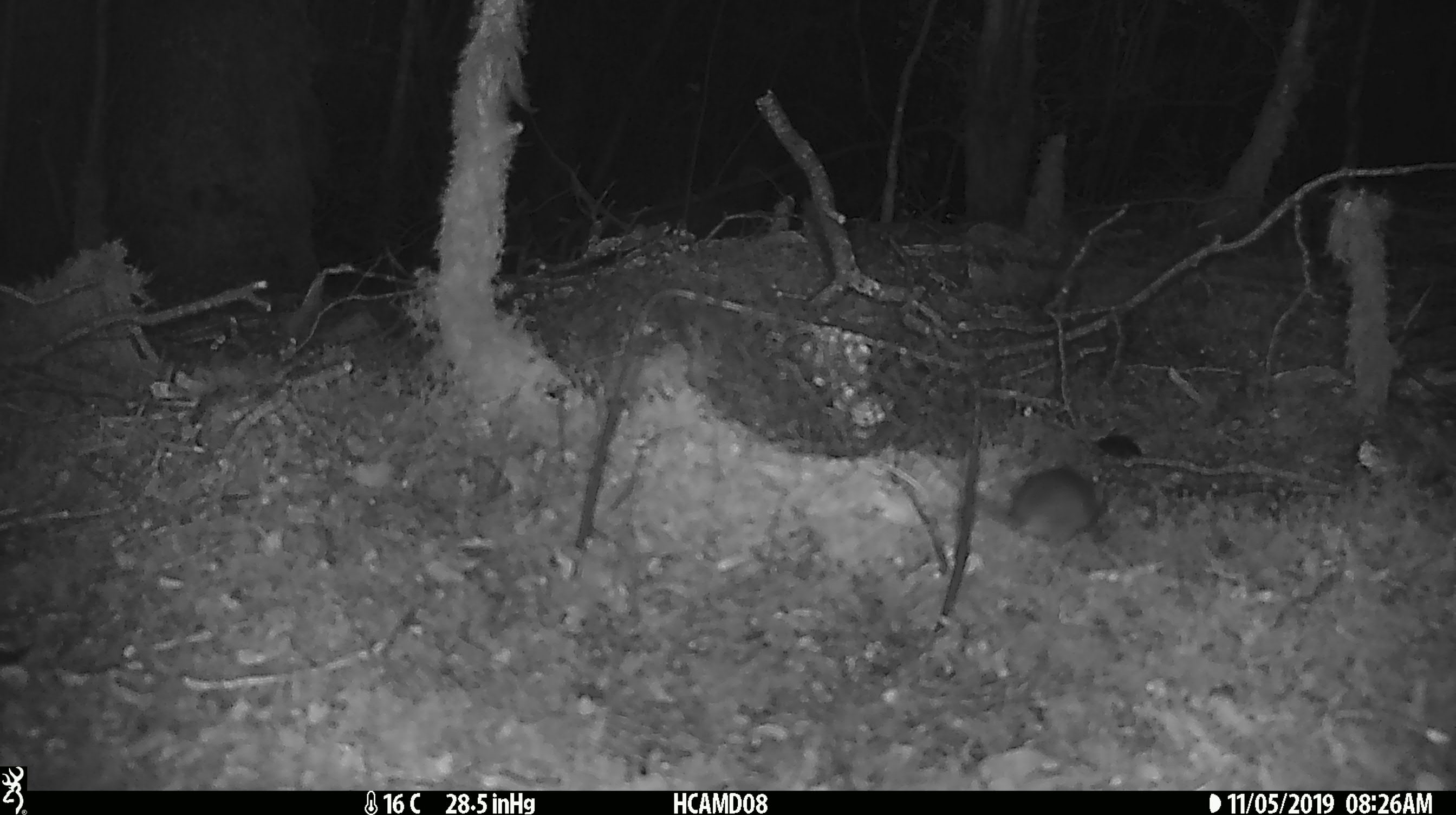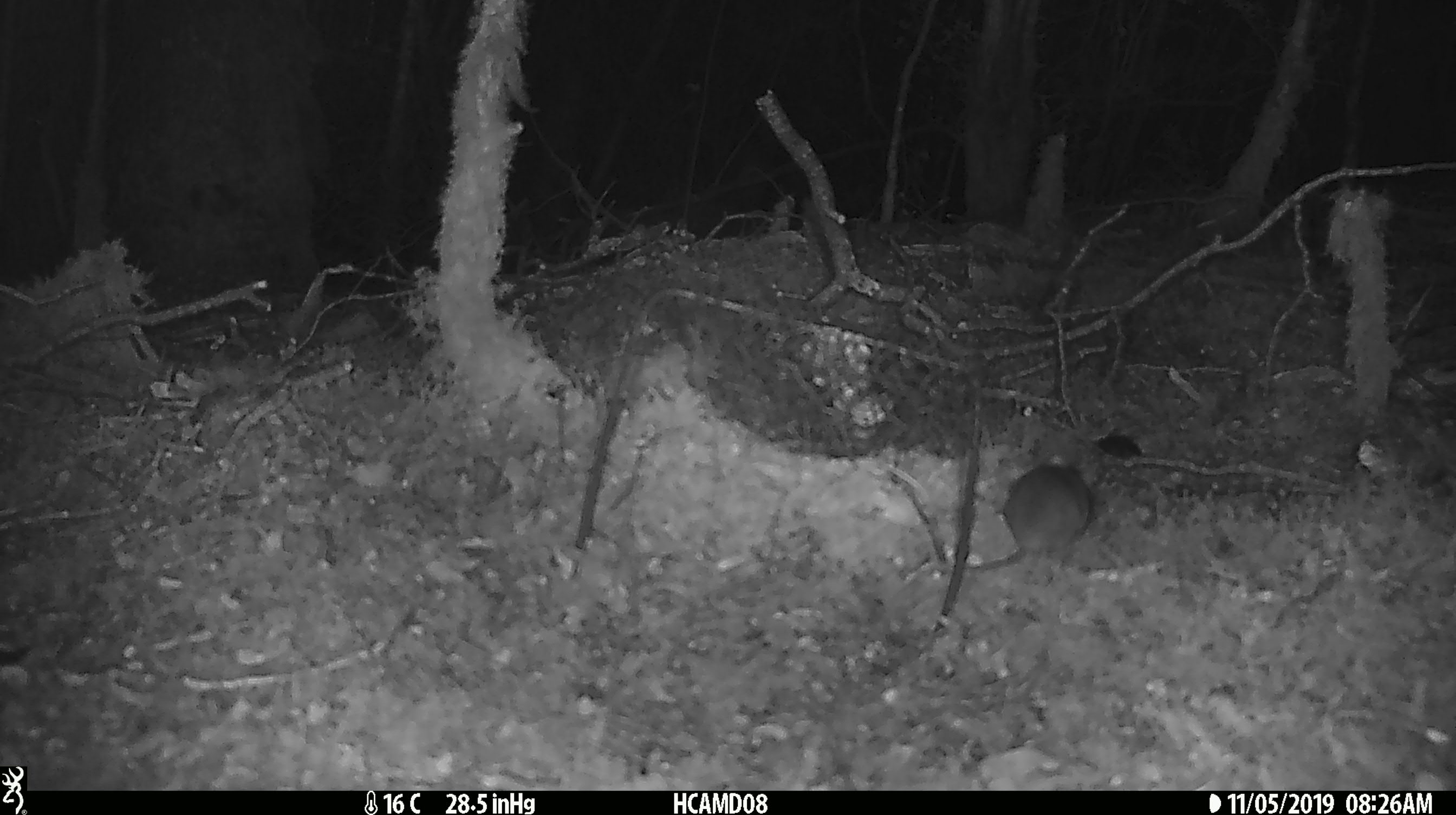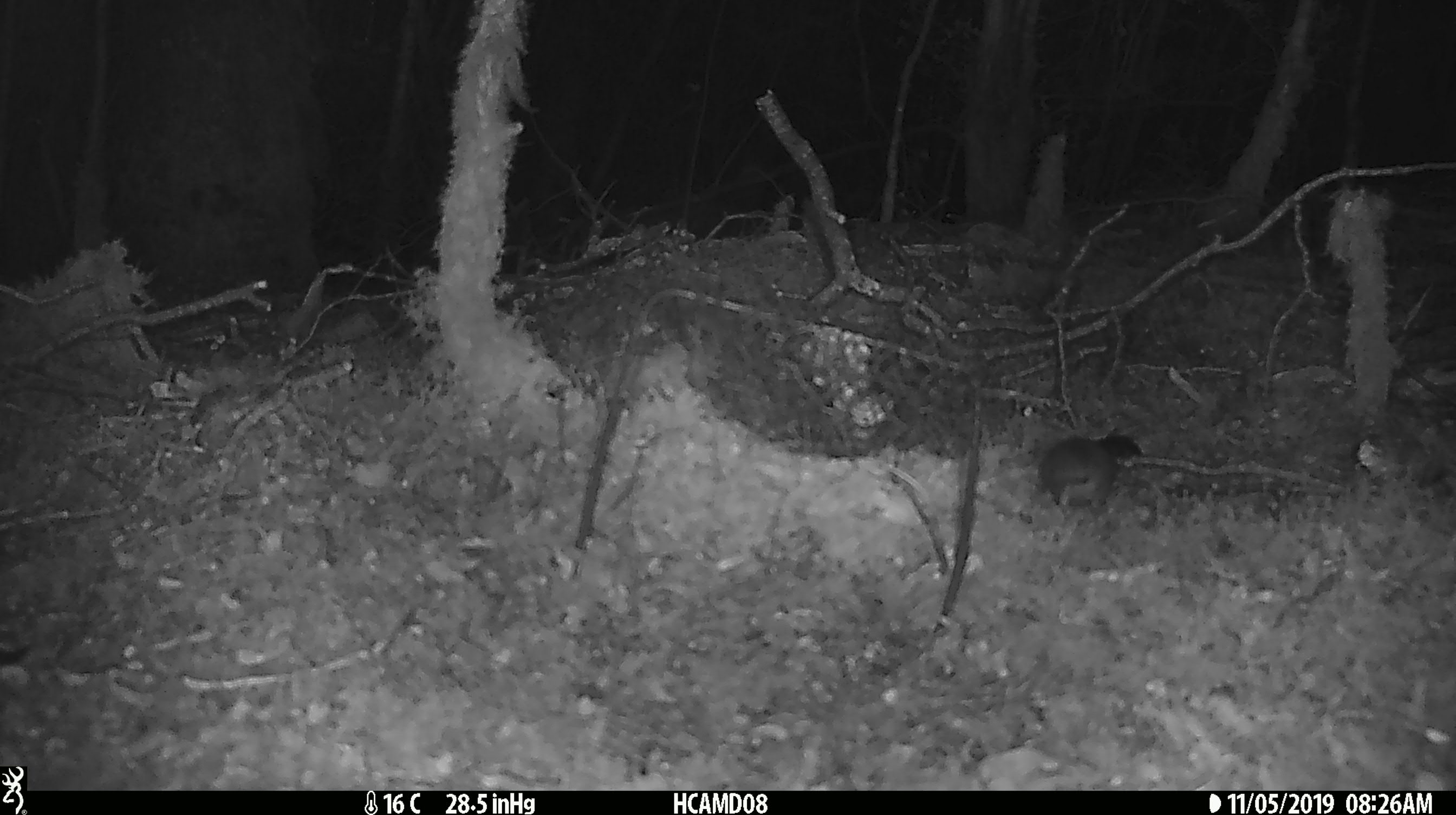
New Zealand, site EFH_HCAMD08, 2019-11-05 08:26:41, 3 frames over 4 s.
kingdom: Animalia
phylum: Chordata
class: Mammalia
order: Rodentia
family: Muridae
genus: Mus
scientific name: Mus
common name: mouse